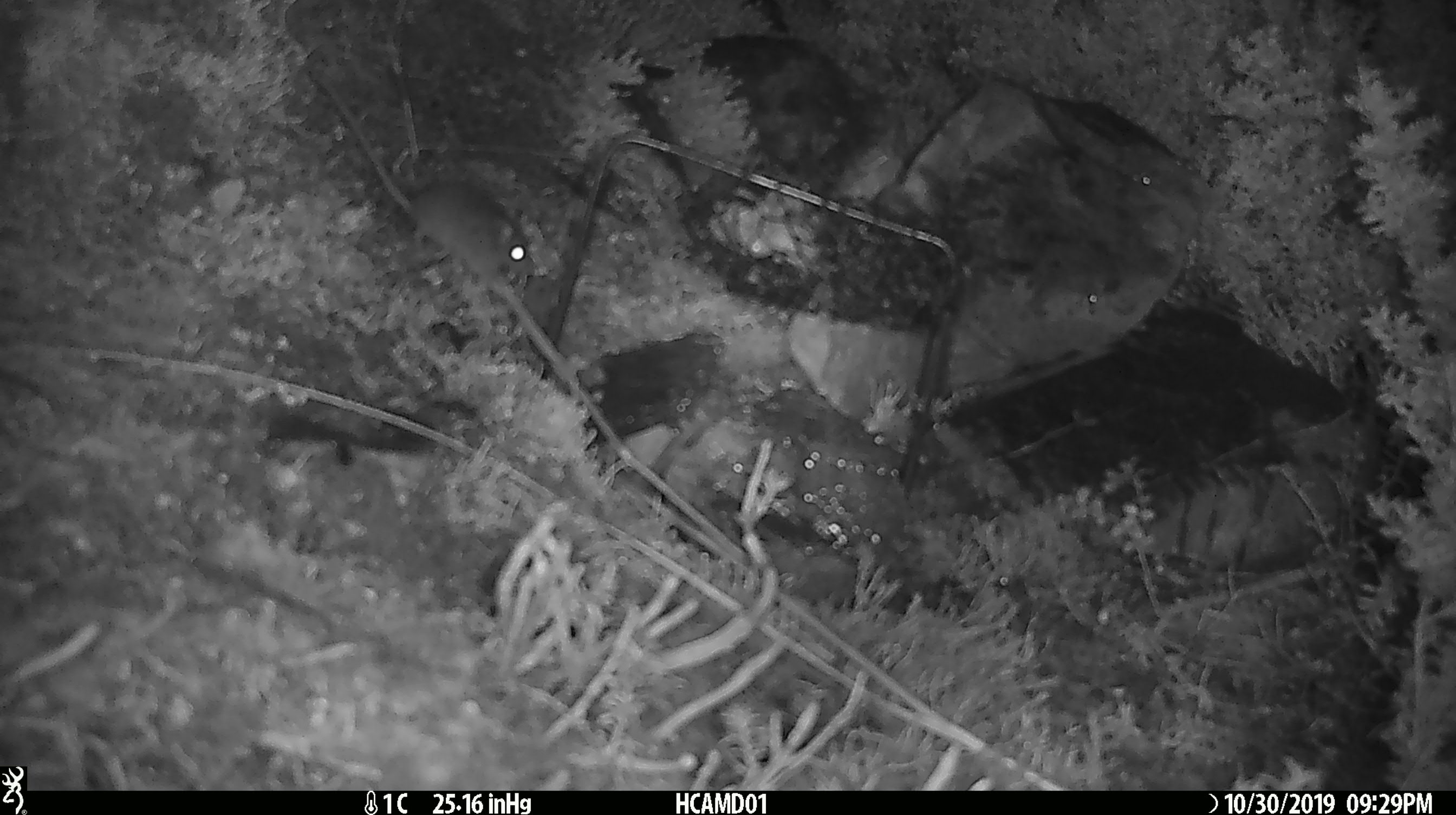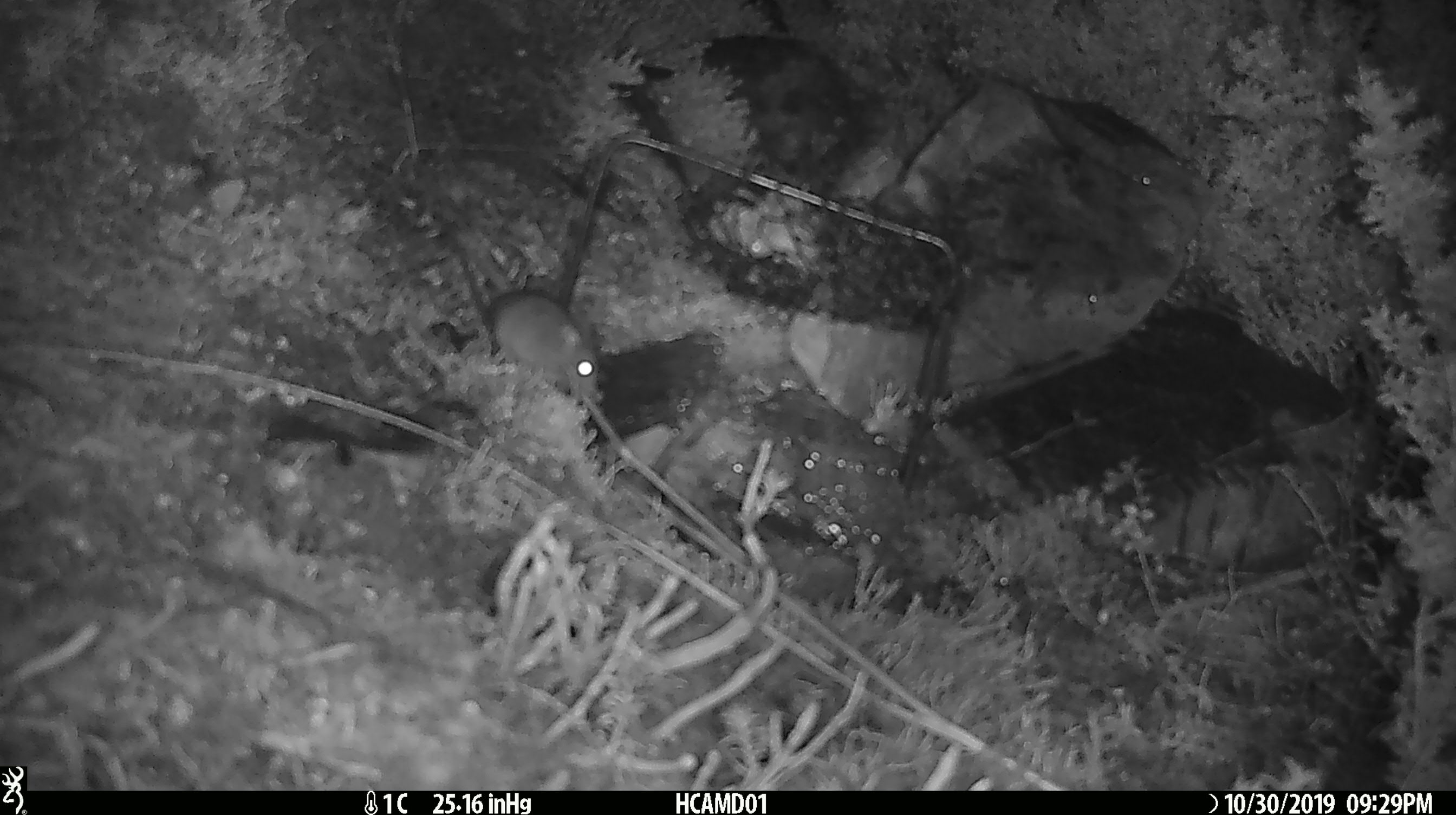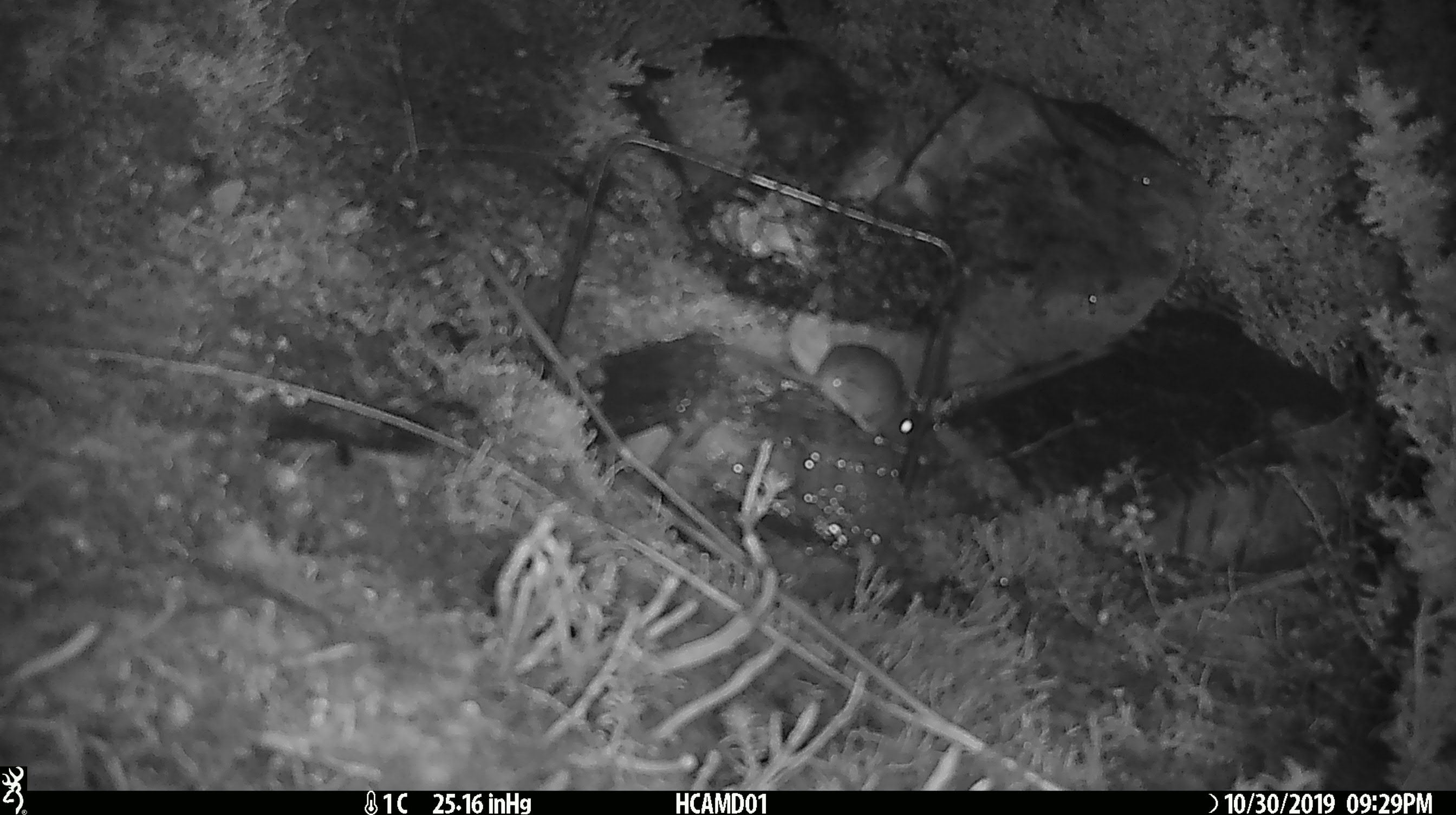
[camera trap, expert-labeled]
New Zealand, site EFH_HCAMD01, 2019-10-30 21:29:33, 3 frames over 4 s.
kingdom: Animalia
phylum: Chordata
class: Mammalia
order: Rodentia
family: Muridae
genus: Mus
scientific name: Mus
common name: mouse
Mouse (Mus).